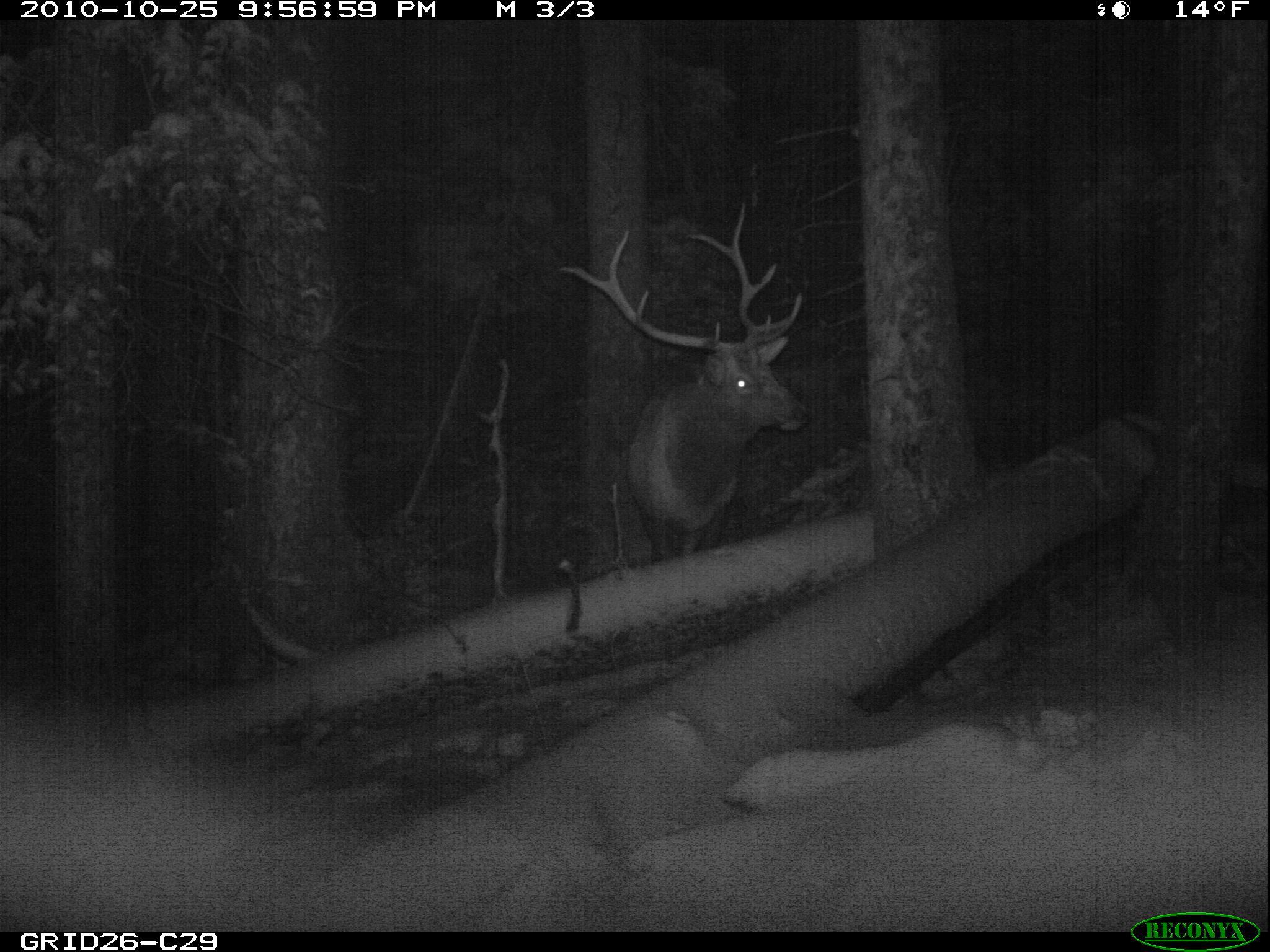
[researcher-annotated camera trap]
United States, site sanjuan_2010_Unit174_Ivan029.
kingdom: Animalia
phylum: Chordata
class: Mammalia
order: Artiodactyla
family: Cervidae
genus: Cervus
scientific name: Cervus elaphus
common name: red deer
Cervus elaphus (red deer).